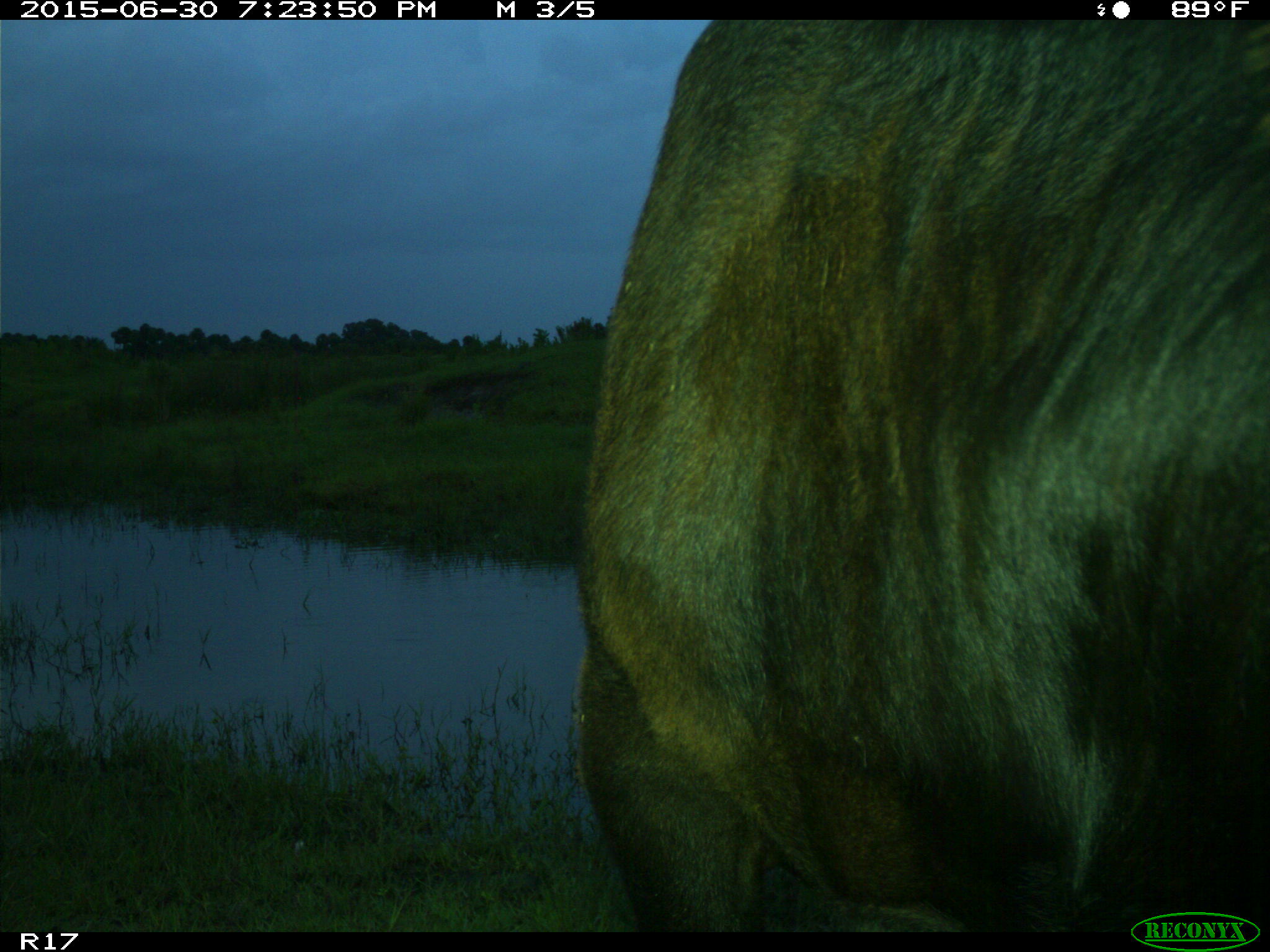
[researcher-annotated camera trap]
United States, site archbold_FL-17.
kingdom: Animalia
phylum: Chordata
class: Mammalia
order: Artiodactyla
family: Bovidae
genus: Bos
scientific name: Bos taurus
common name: domestic cow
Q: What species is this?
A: Bos taurus (domestic cow).